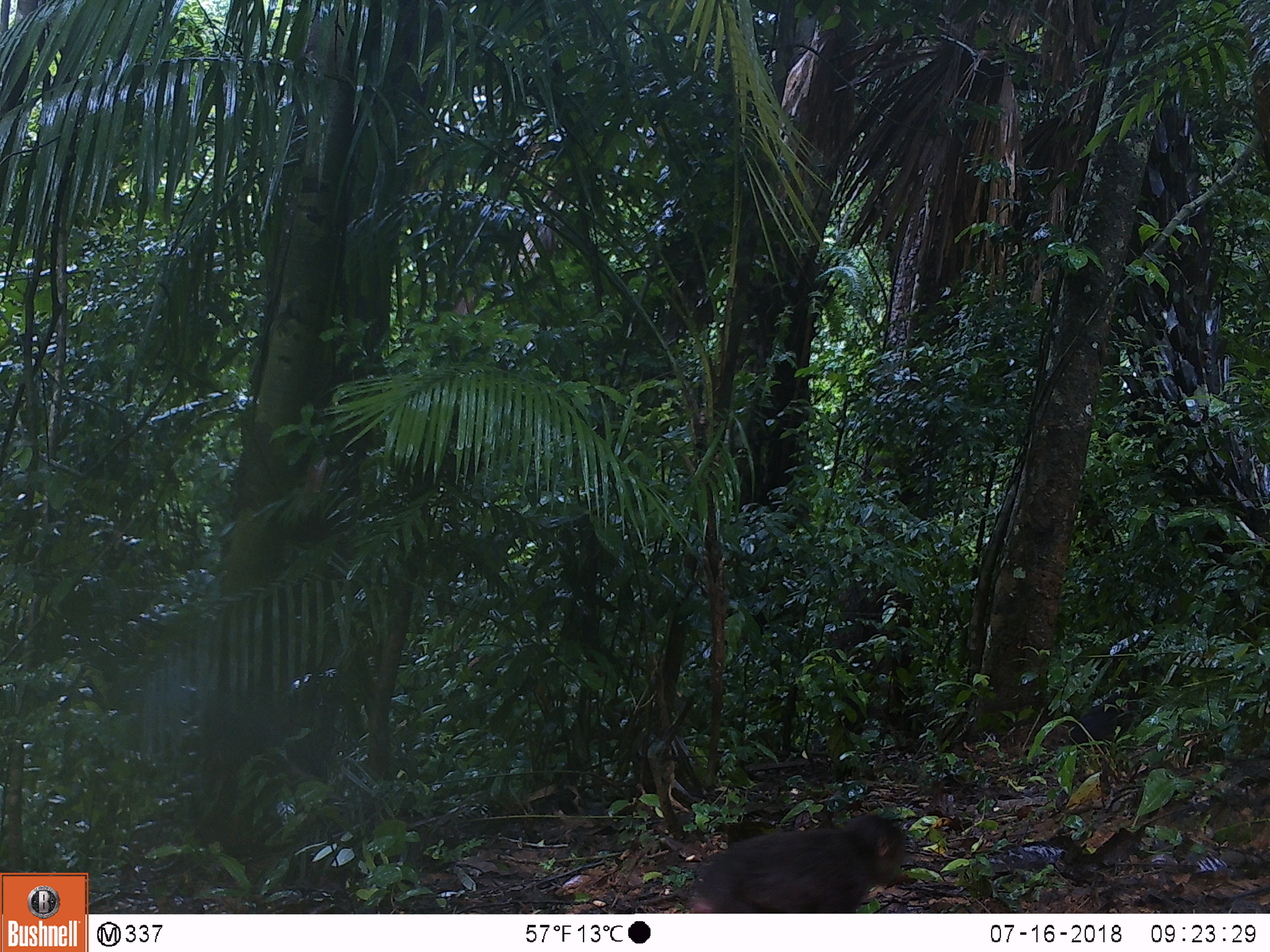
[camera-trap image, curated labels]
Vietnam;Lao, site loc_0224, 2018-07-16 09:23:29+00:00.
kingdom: Animalia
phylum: Chordata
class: Mammalia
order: Primates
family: Cercopithecidae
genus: Macaca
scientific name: Macaca arctoides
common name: stump-tailed macaque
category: stump tailed macaque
Stump tailed macaque (stump-tailed macaque) (Macaca arctoides). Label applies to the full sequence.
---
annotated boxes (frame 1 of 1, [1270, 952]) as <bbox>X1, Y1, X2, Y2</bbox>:
stump tailed macaque: <bbox>688, 812, 915, 912</bbox>; <bbox>1068, 690, 1139, 750</bbox>